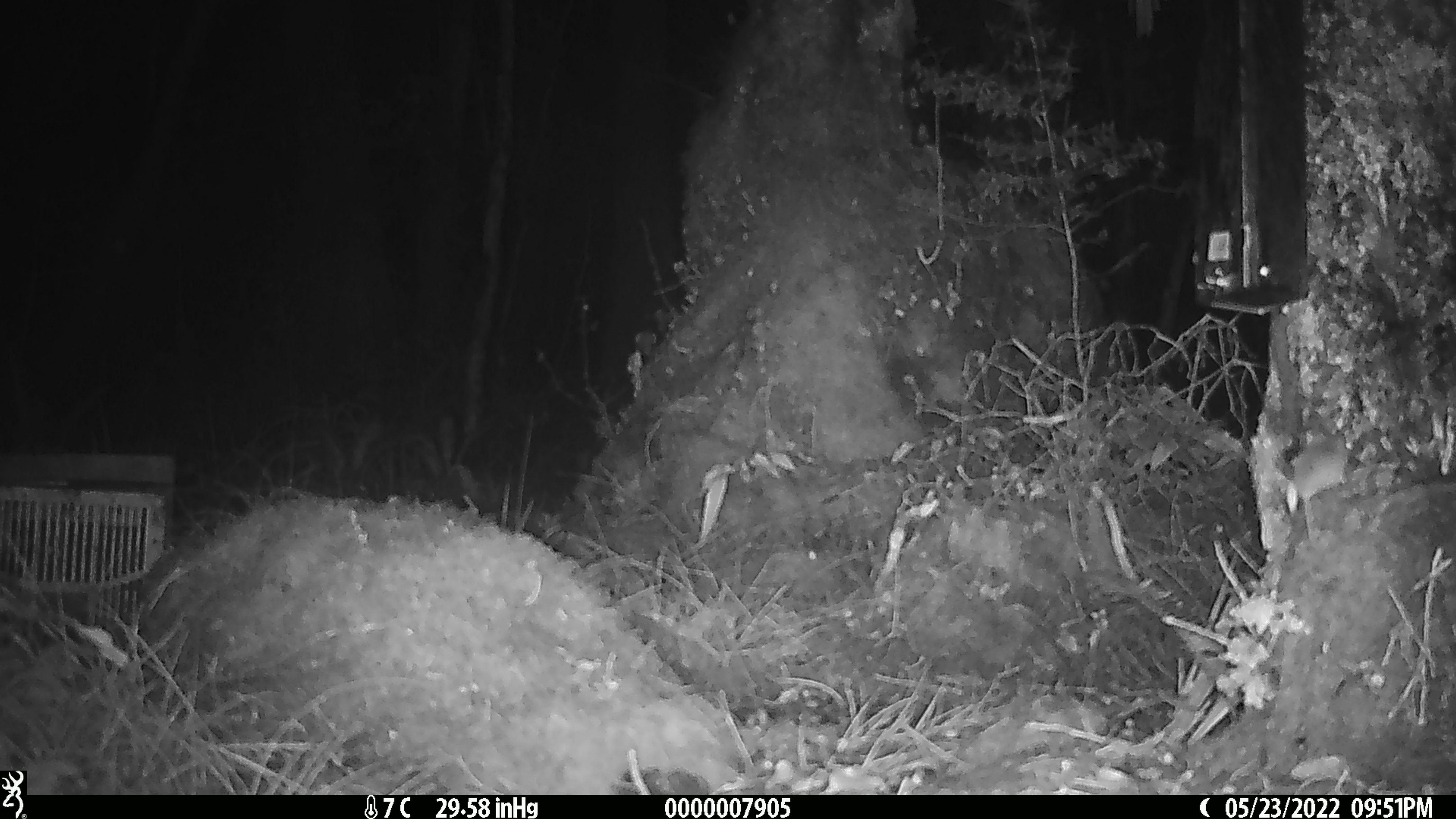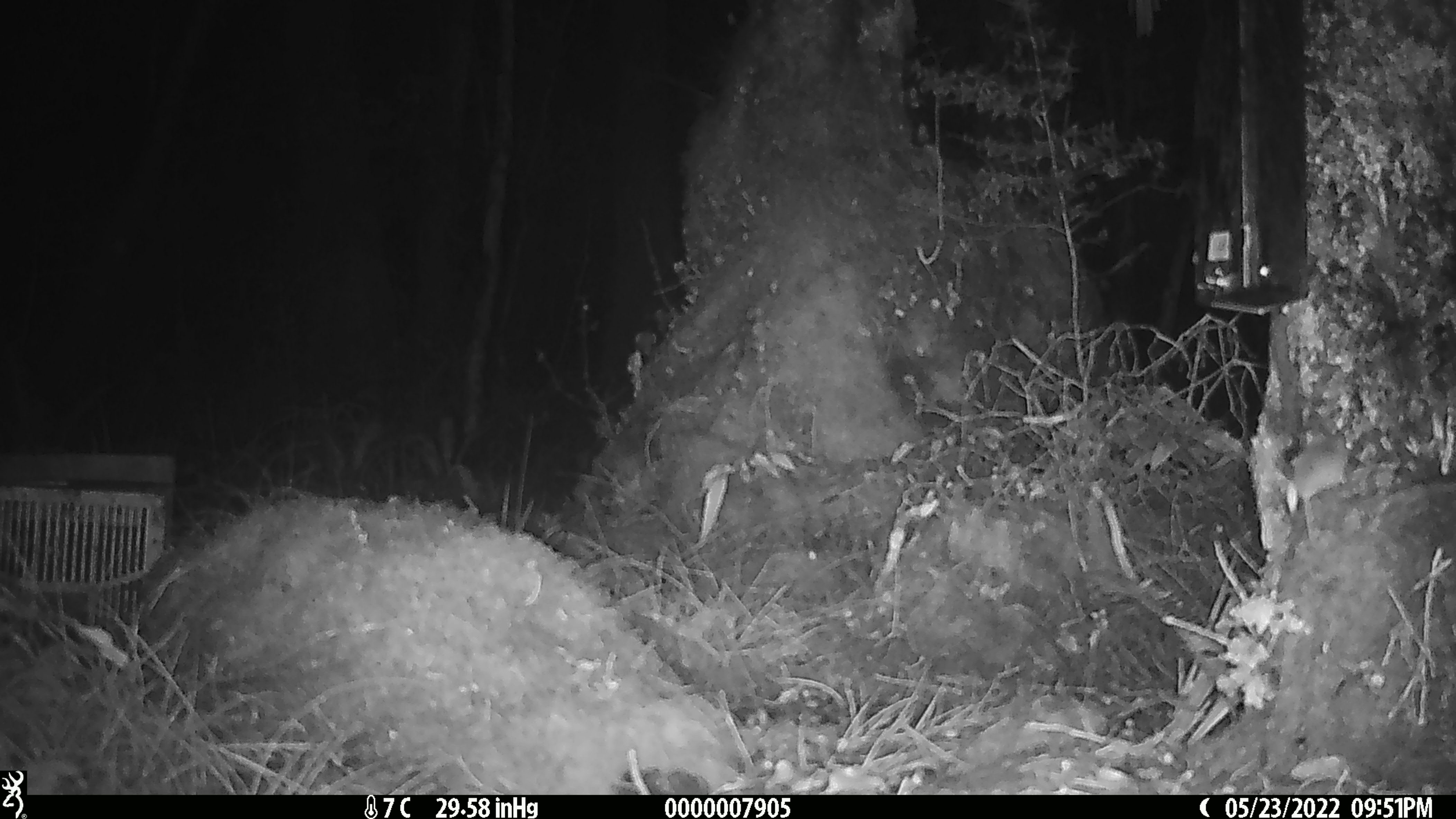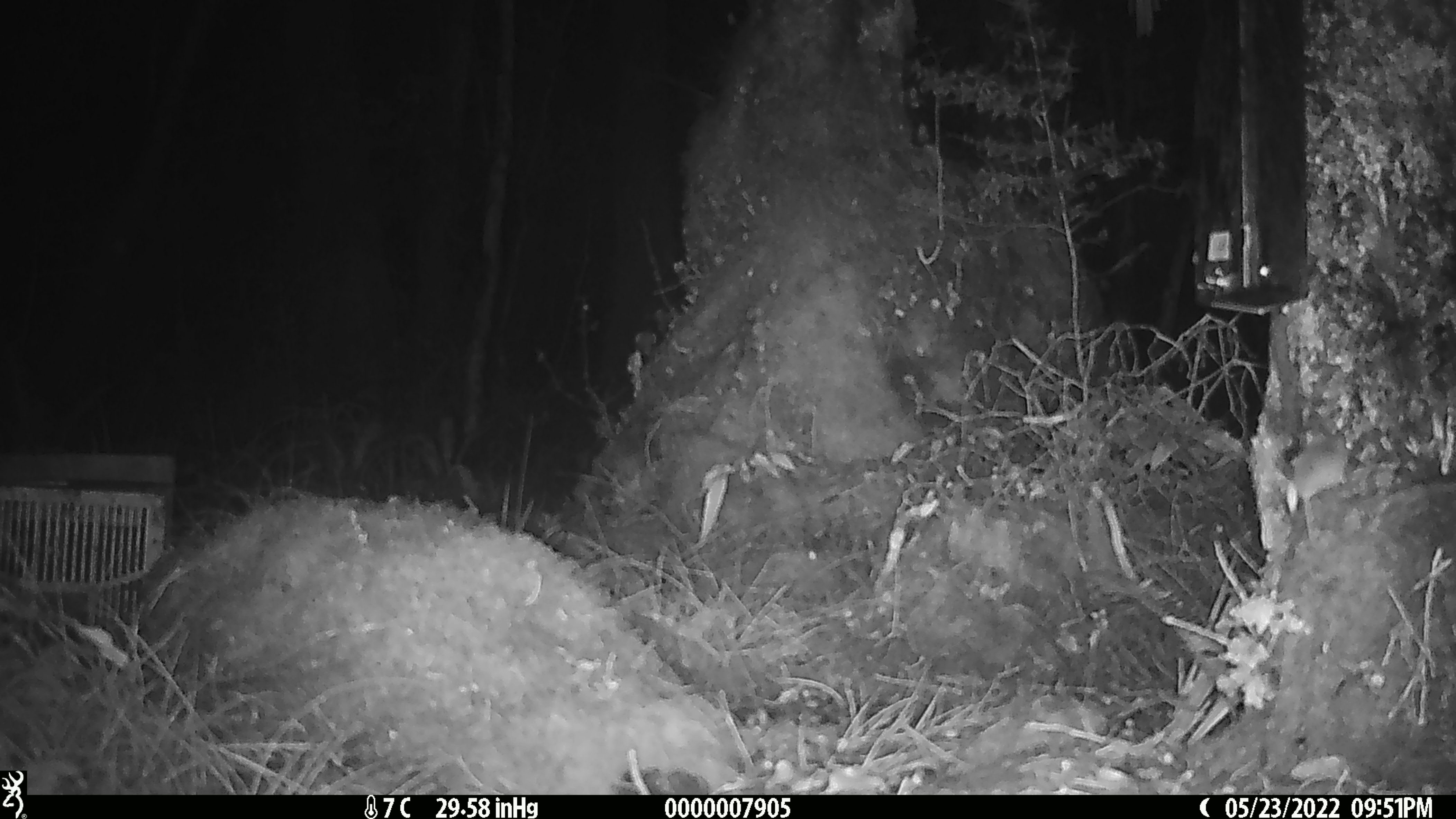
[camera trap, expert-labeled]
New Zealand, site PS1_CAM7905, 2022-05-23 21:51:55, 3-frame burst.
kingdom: Animalia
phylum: Chordata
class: Mammalia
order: Rodentia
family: Muridae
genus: Mus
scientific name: Mus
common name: mouse